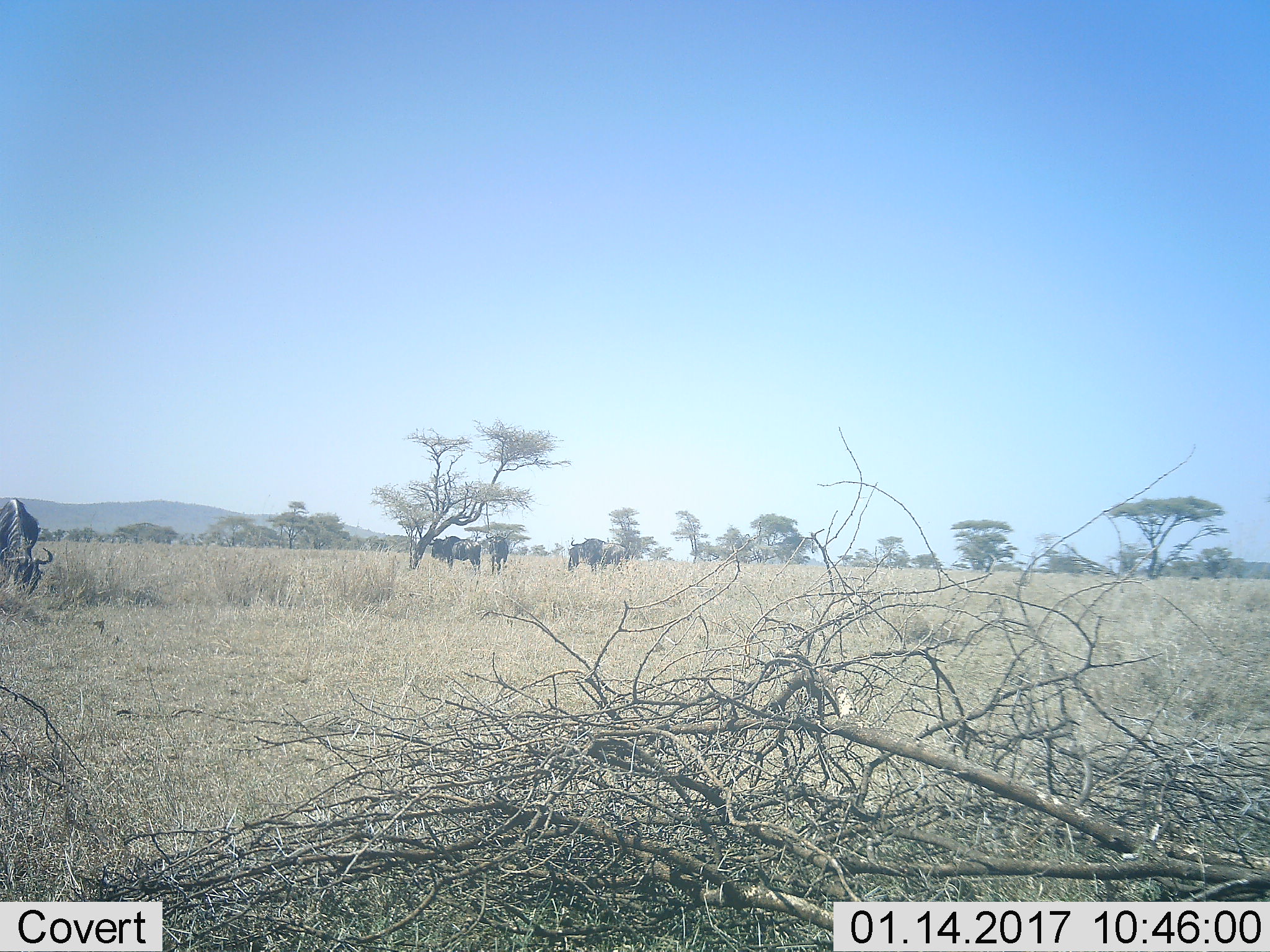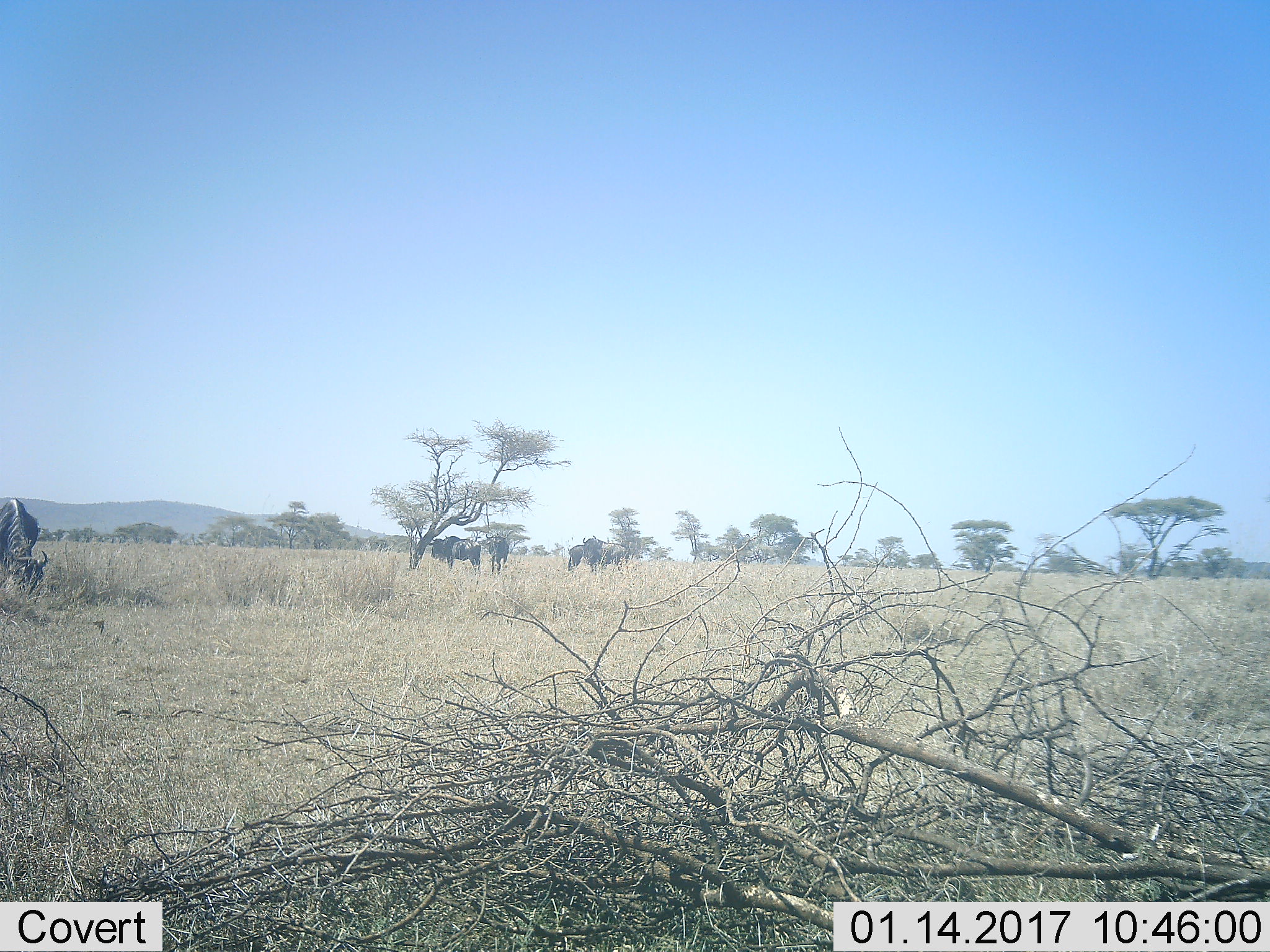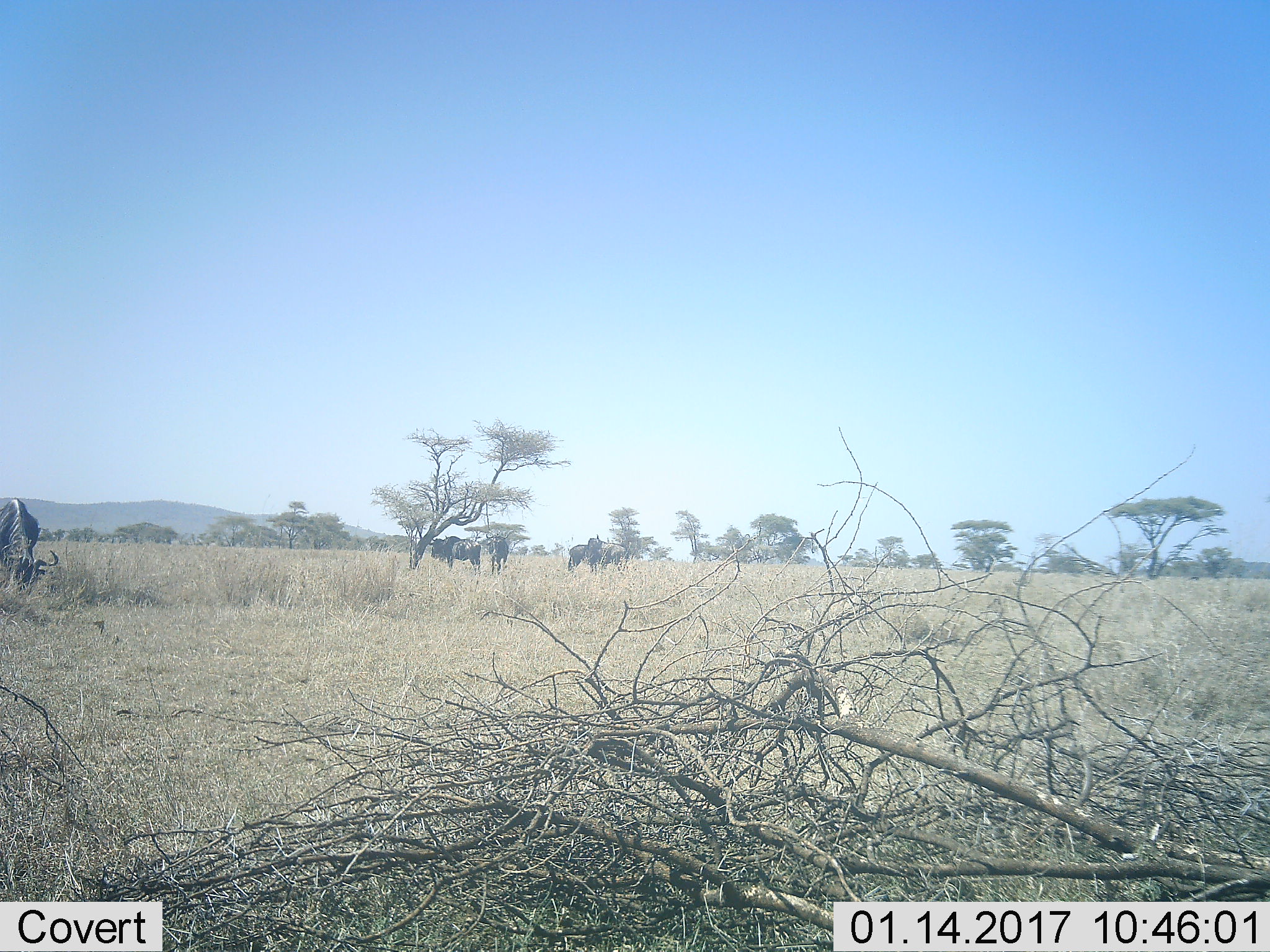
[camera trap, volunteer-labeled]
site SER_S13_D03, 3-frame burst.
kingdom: Animalia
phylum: Chordata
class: Mammalia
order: Artiodactyla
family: Bovidae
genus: Connochaetes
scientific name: Connochaetes taurinus taurinus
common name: blue wildebeest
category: wildebeestblue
Wildebeestblue (blue wildebeest) (Connochaetes taurinus taurinus), count 5. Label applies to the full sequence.